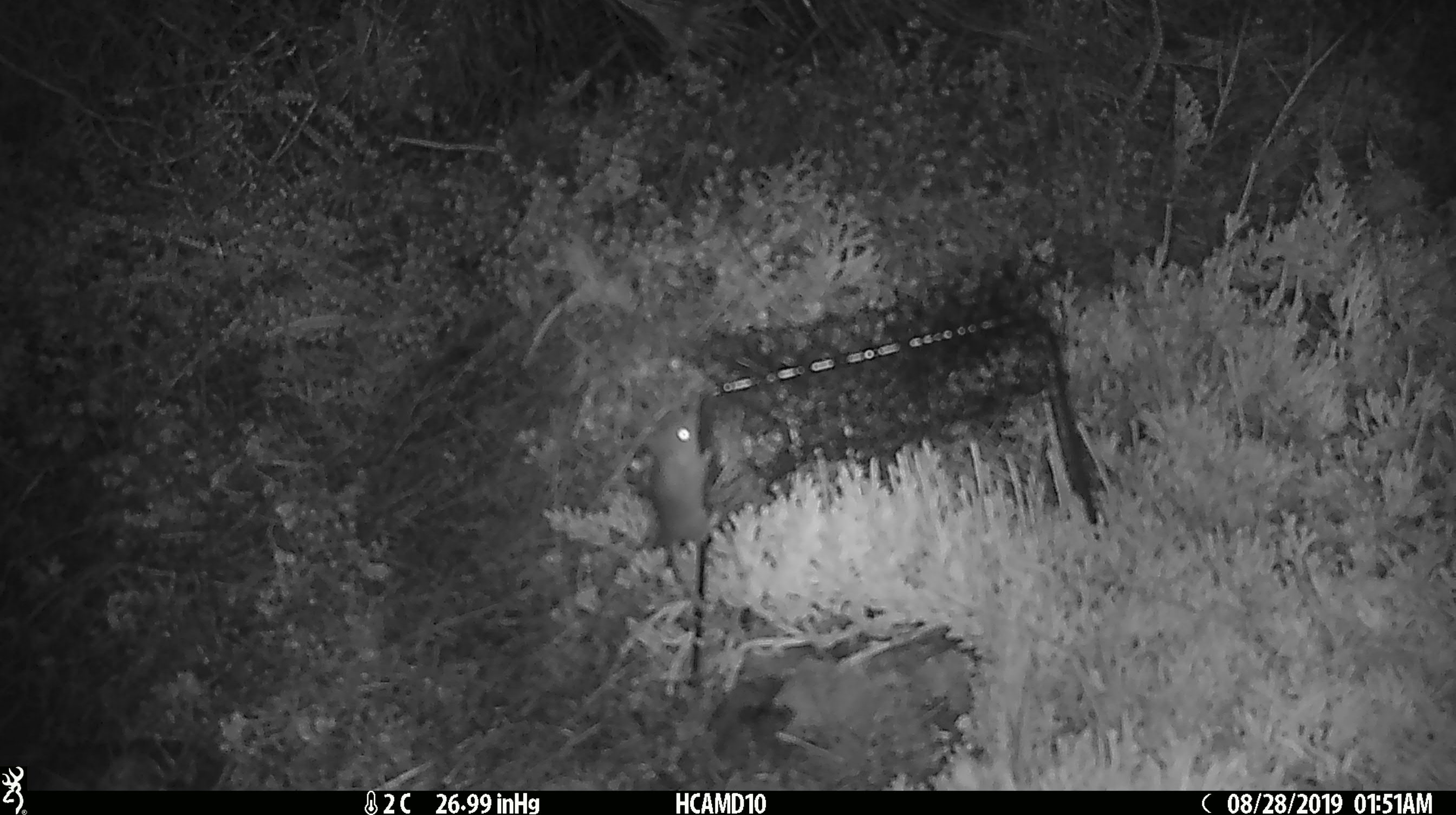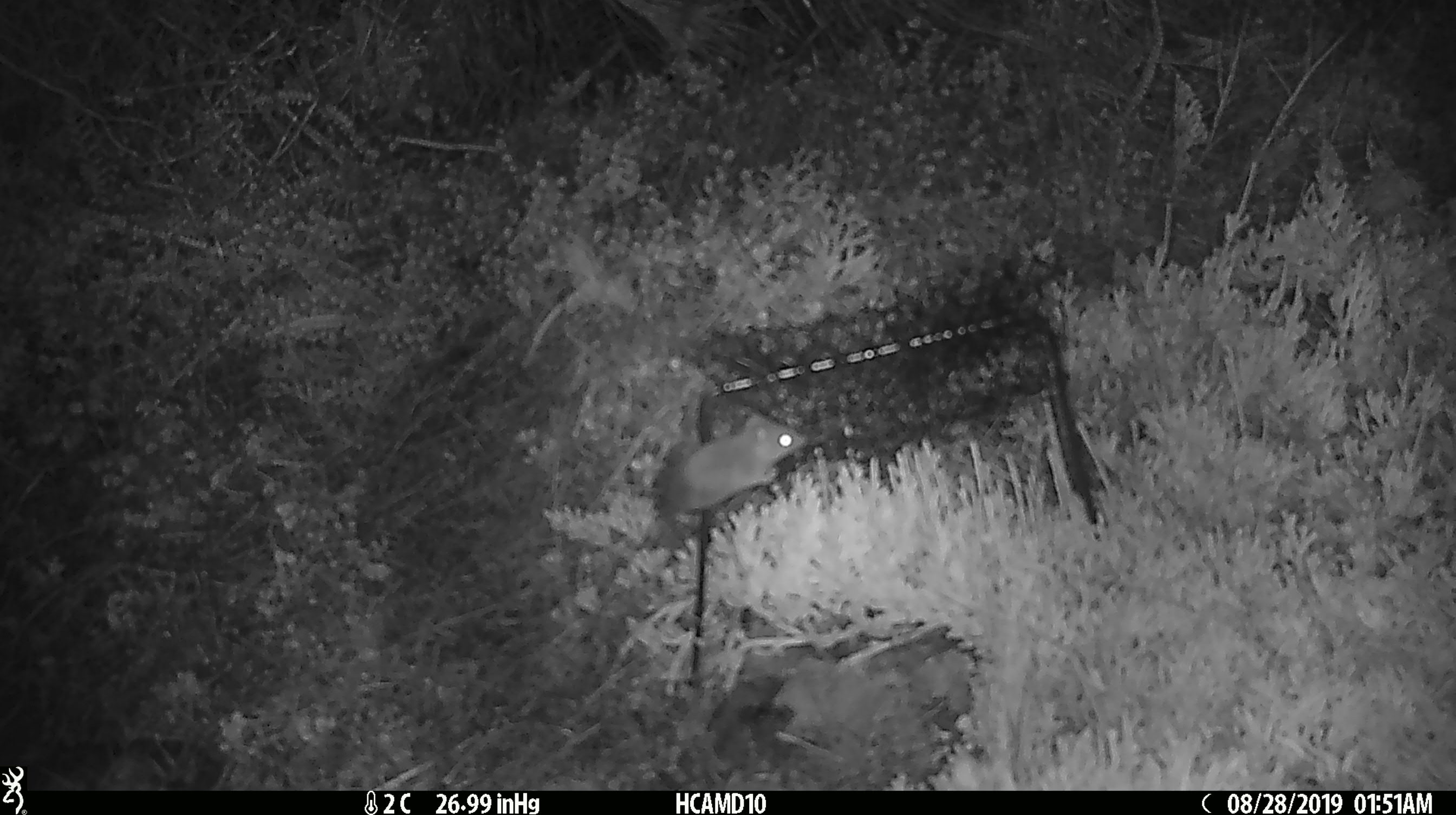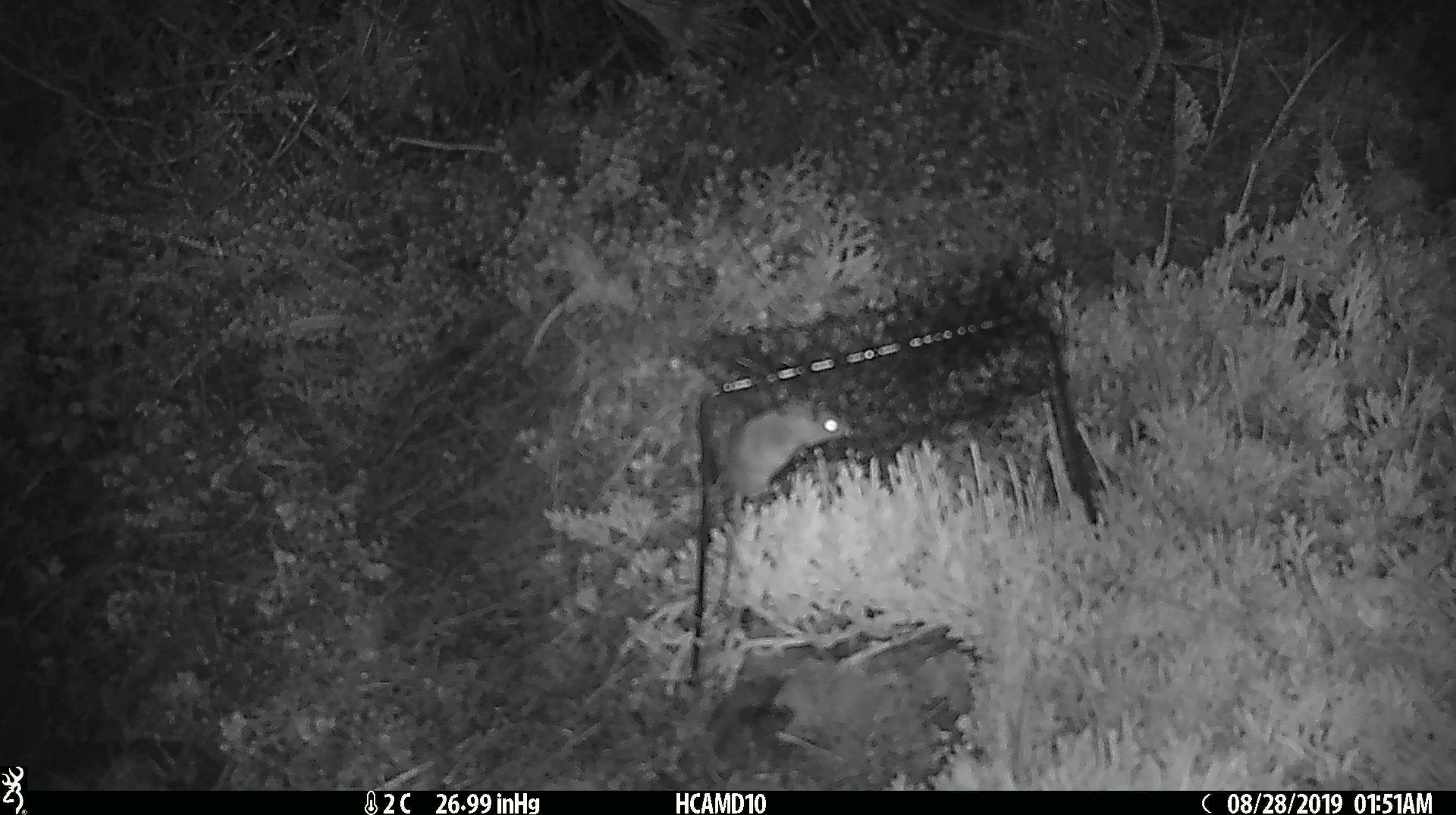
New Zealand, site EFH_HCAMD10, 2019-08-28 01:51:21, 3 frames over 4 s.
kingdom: Animalia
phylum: Chordata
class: Mammalia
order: Rodentia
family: Muridae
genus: Mus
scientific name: Mus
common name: mouse